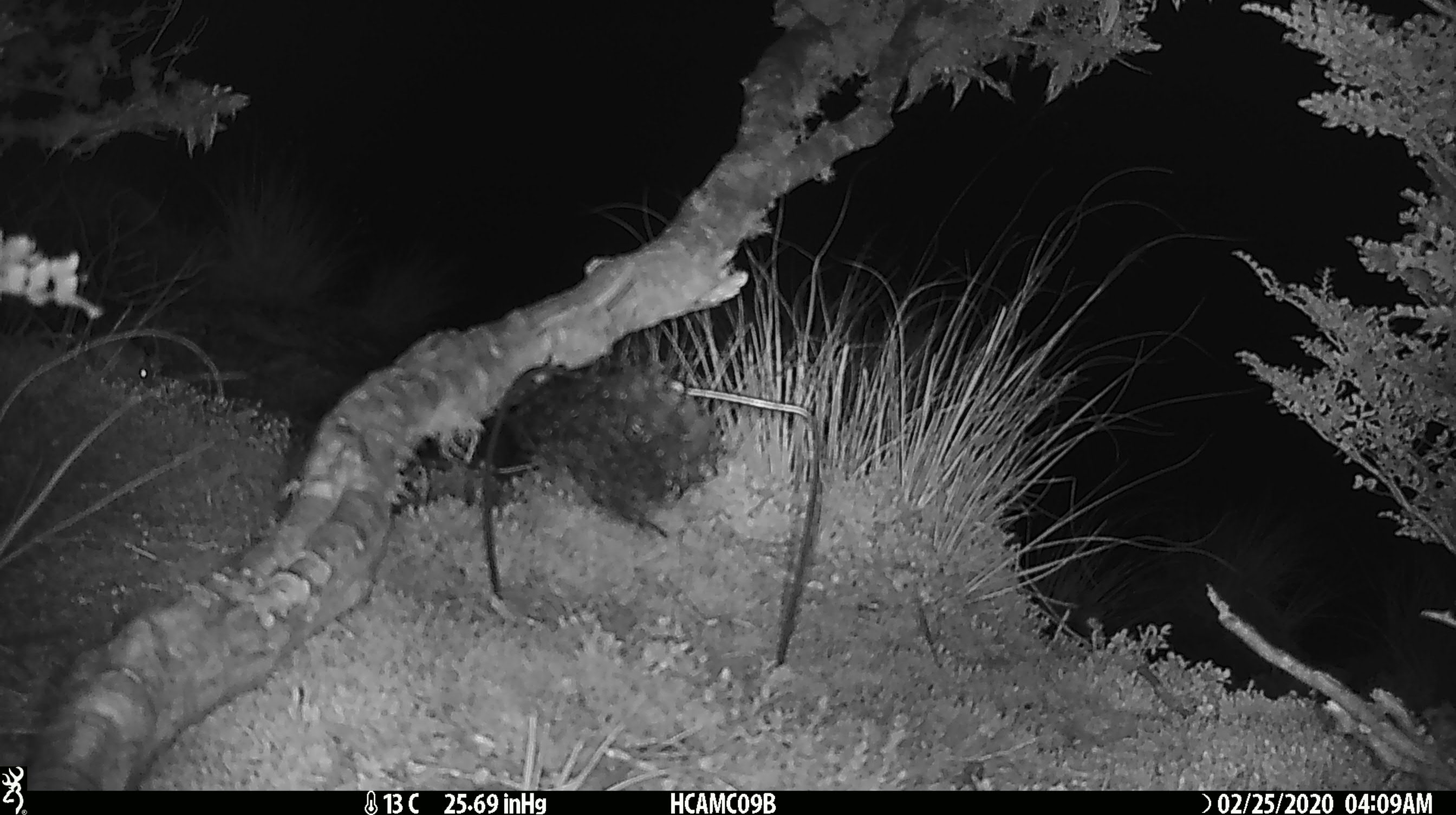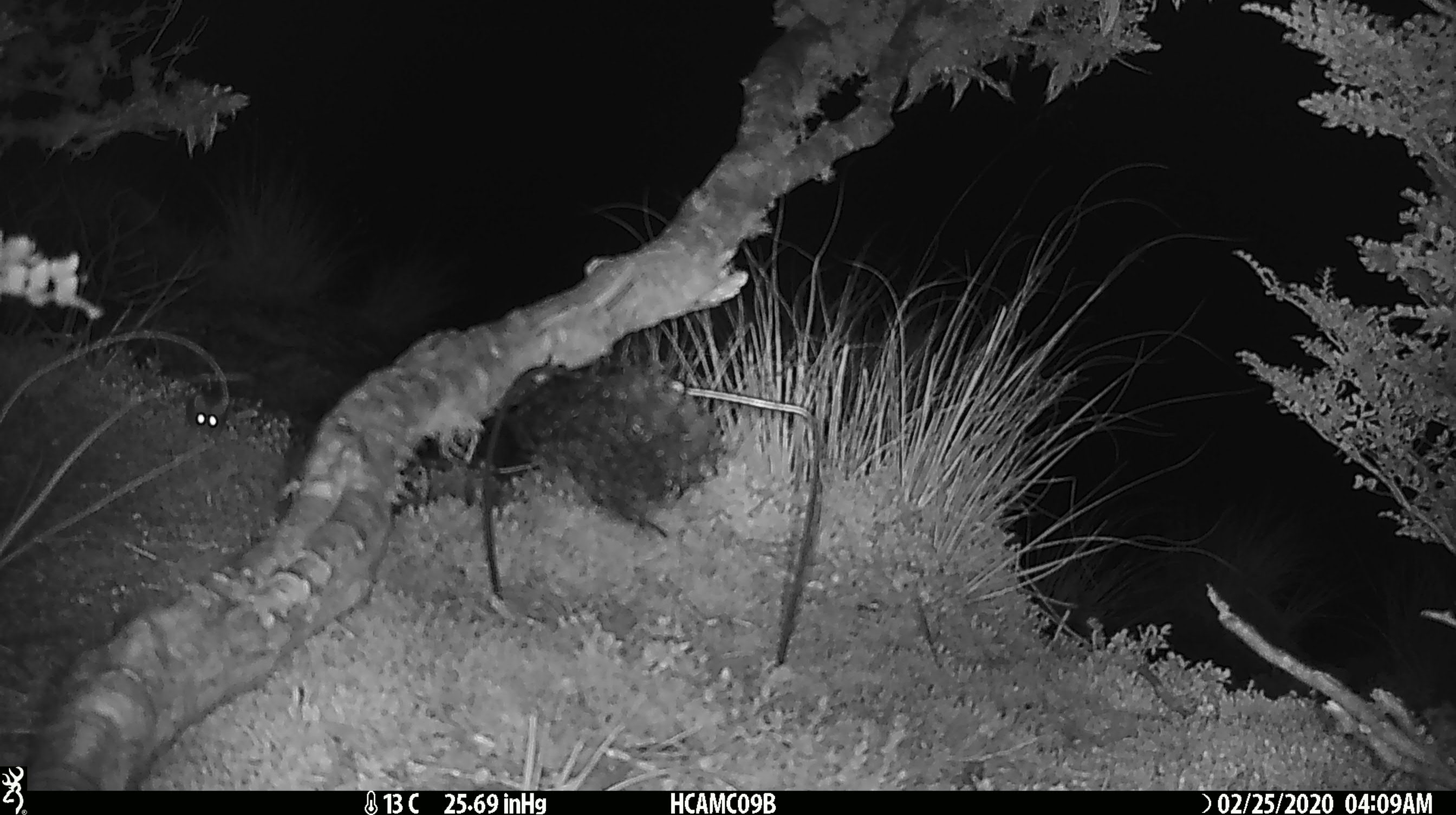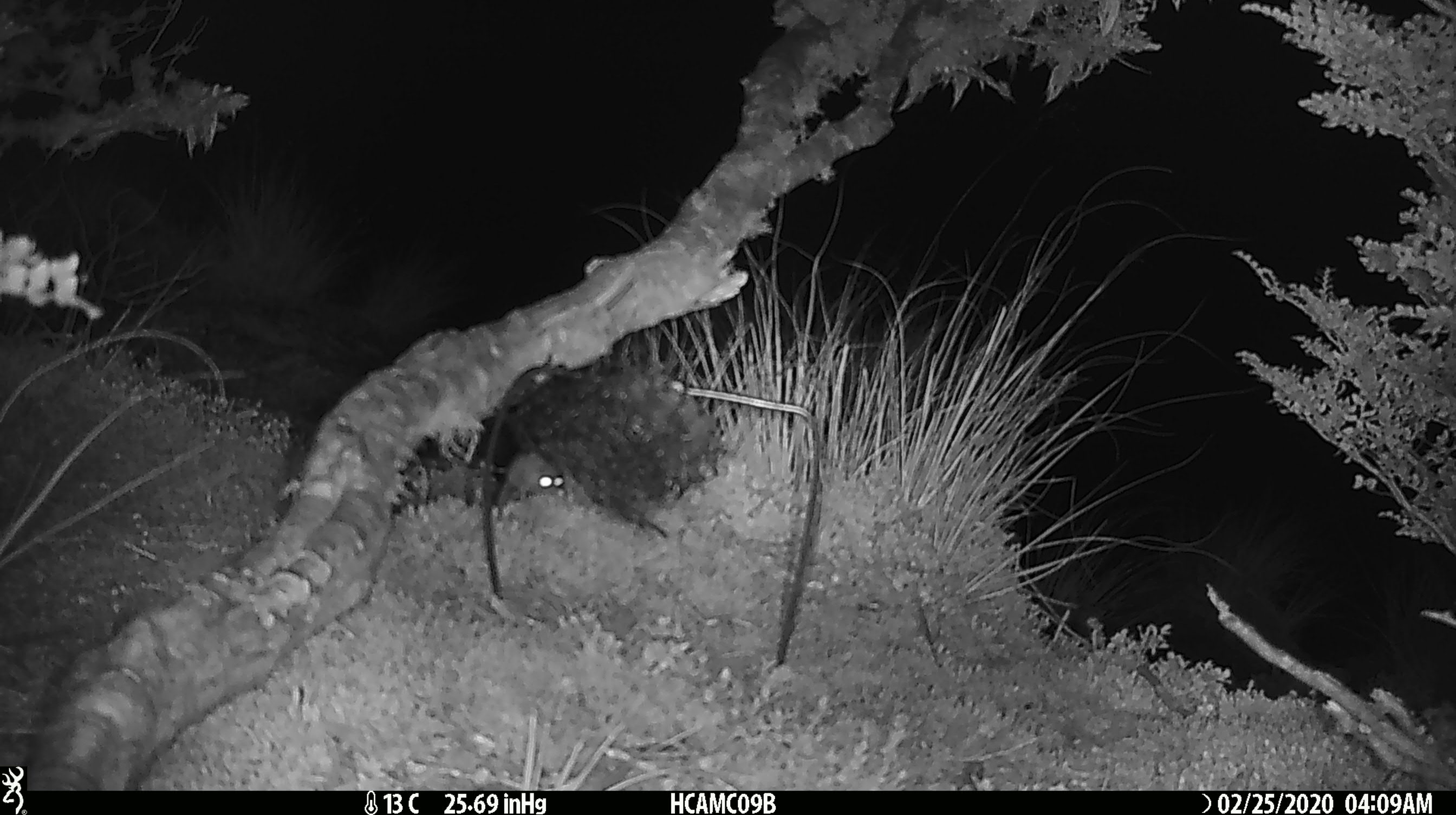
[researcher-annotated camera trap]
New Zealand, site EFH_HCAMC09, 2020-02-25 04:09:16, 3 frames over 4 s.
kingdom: Animalia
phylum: Chordata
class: Mammalia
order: Rodentia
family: Muridae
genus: Mus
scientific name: Mus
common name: mouse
Mouse (Mus).